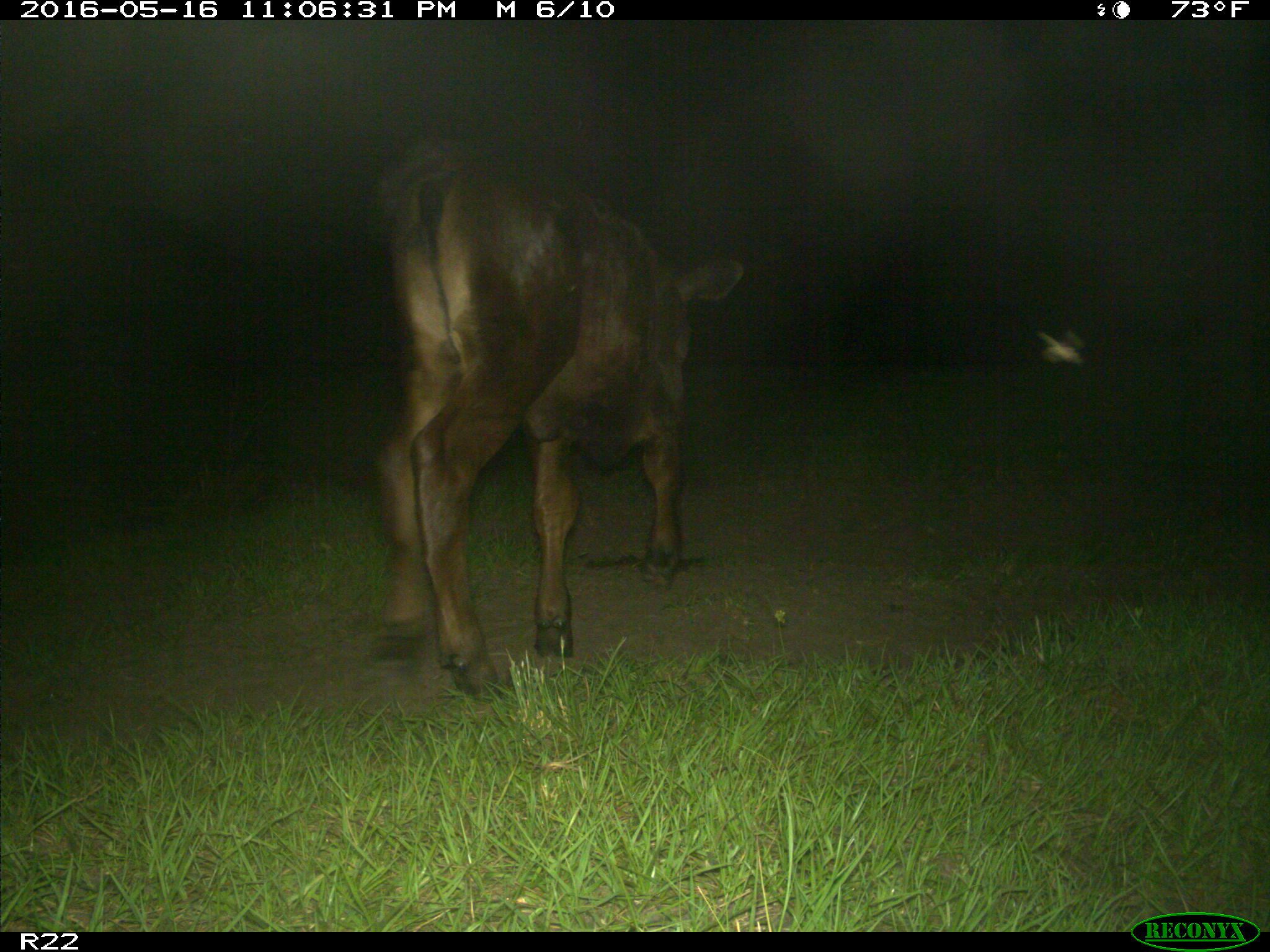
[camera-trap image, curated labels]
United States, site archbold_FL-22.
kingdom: Animalia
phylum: Chordata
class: Mammalia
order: Artiodactyla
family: Bovidae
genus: Bos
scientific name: Bos taurus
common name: domestic cow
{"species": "Bos taurus (domestic cow)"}